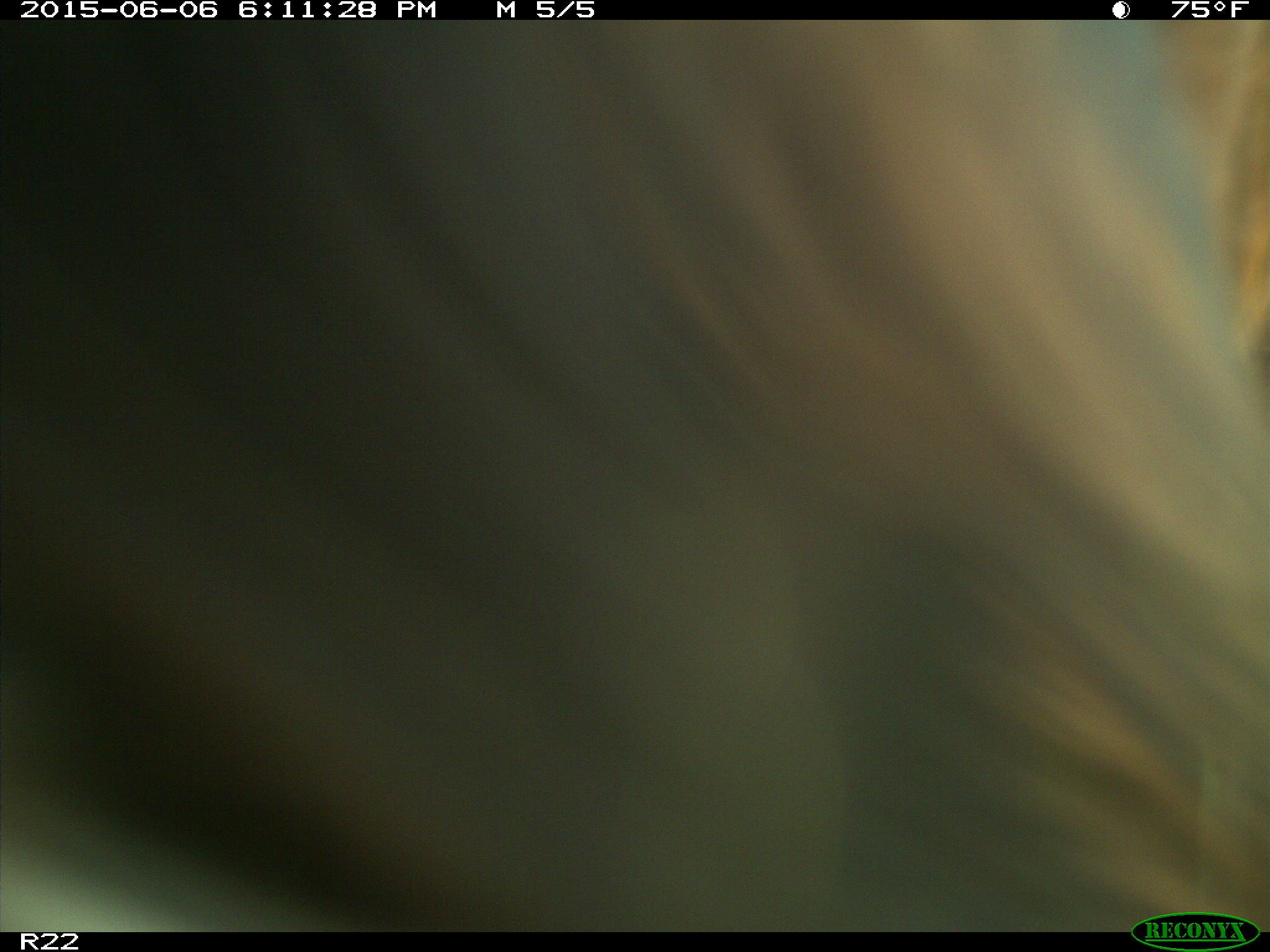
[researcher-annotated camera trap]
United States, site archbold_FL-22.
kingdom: Animalia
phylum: Chordata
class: Mammalia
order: Artiodactyla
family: Bovidae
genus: Bos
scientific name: Bos taurus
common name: domestic cow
Bos taurus (domestic cow).